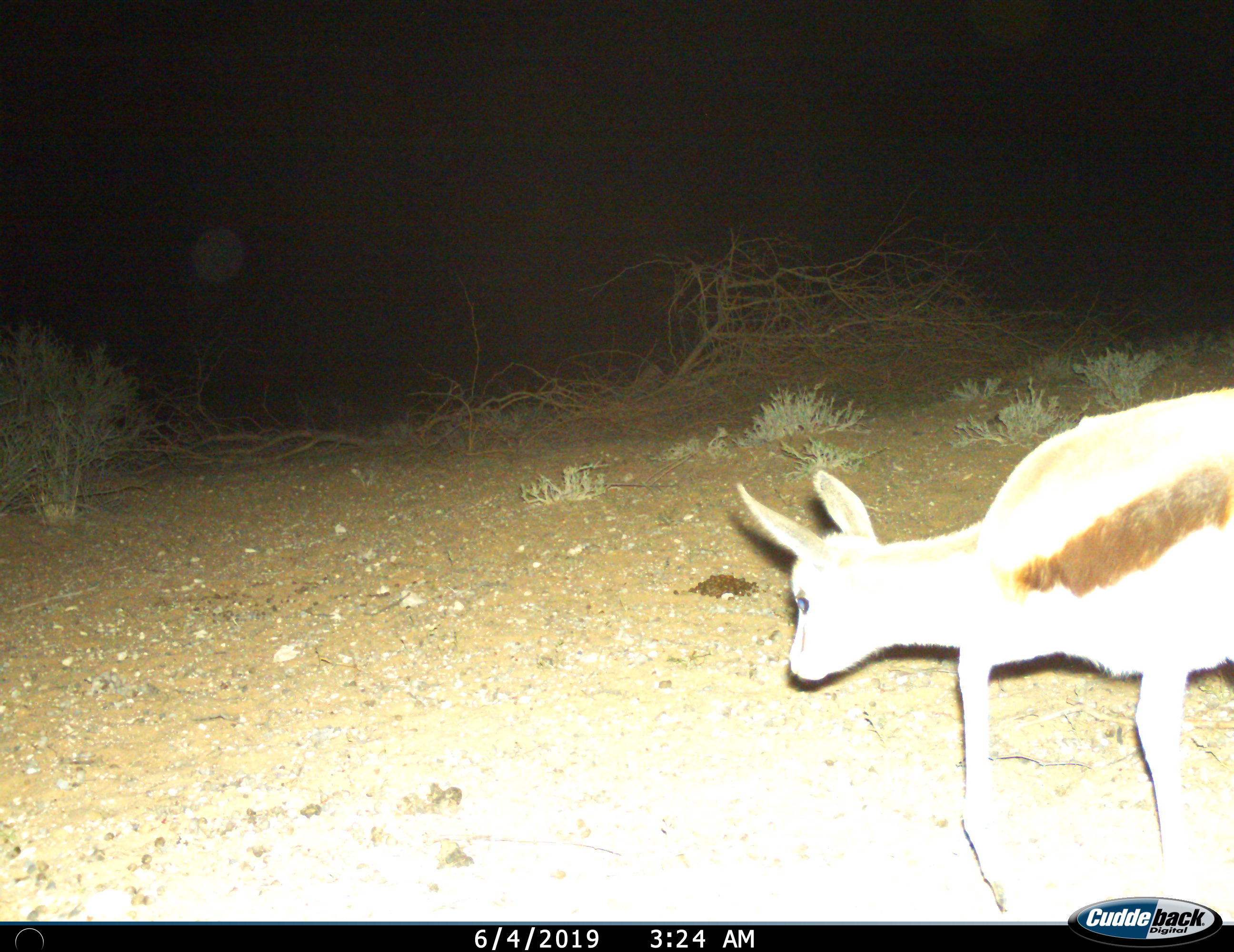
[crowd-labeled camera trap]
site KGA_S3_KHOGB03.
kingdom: Animalia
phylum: Chordata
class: Mammalia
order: Artiodactyla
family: Bovidae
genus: Antidorcas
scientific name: Antidorcas marsupialis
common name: springbok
Springbok (Antidorcas marsupialis), count 1. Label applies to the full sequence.